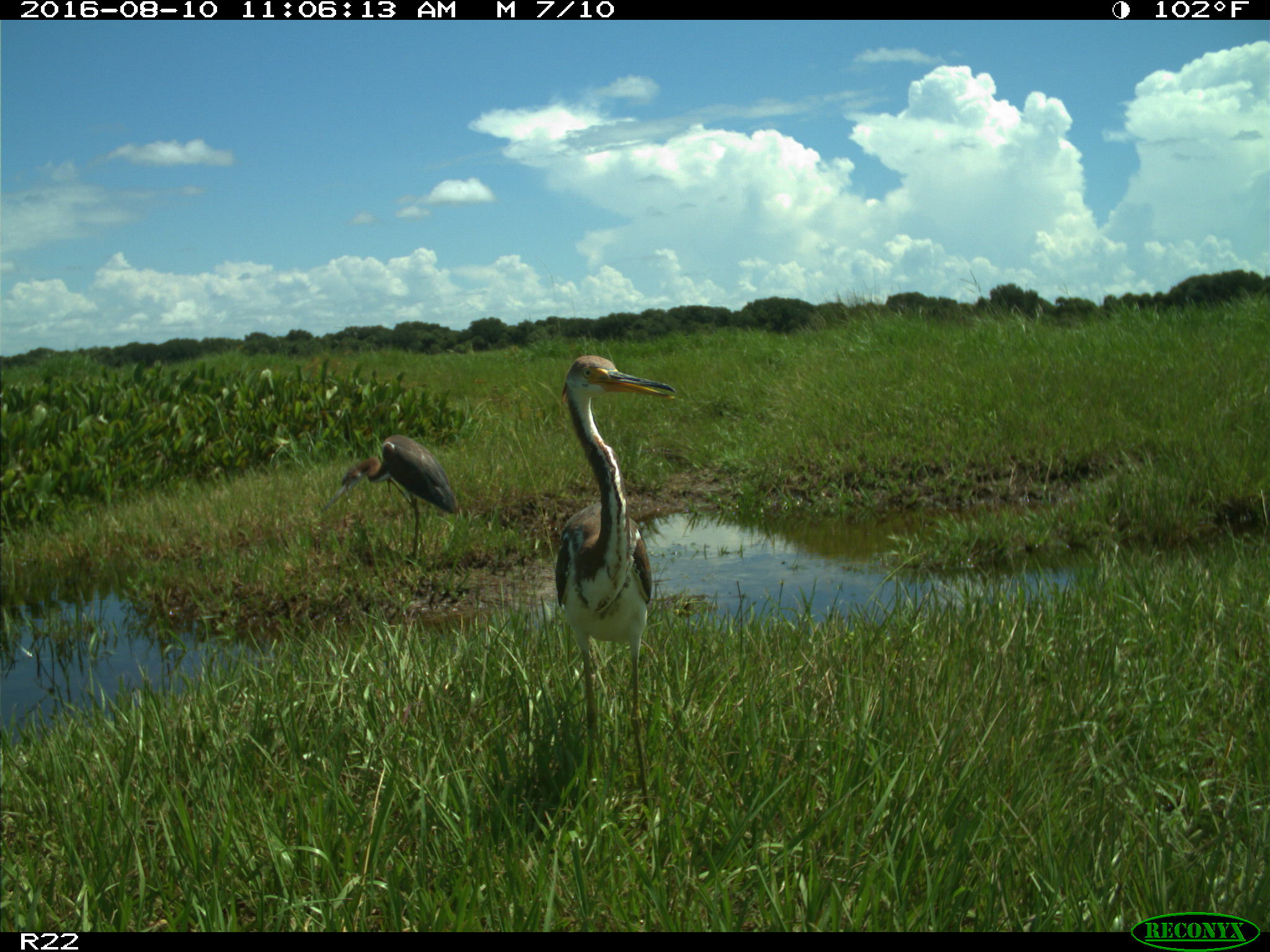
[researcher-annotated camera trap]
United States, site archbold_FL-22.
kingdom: Animalia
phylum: Chordata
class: Aves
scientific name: Aves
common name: birds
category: unidentified bird